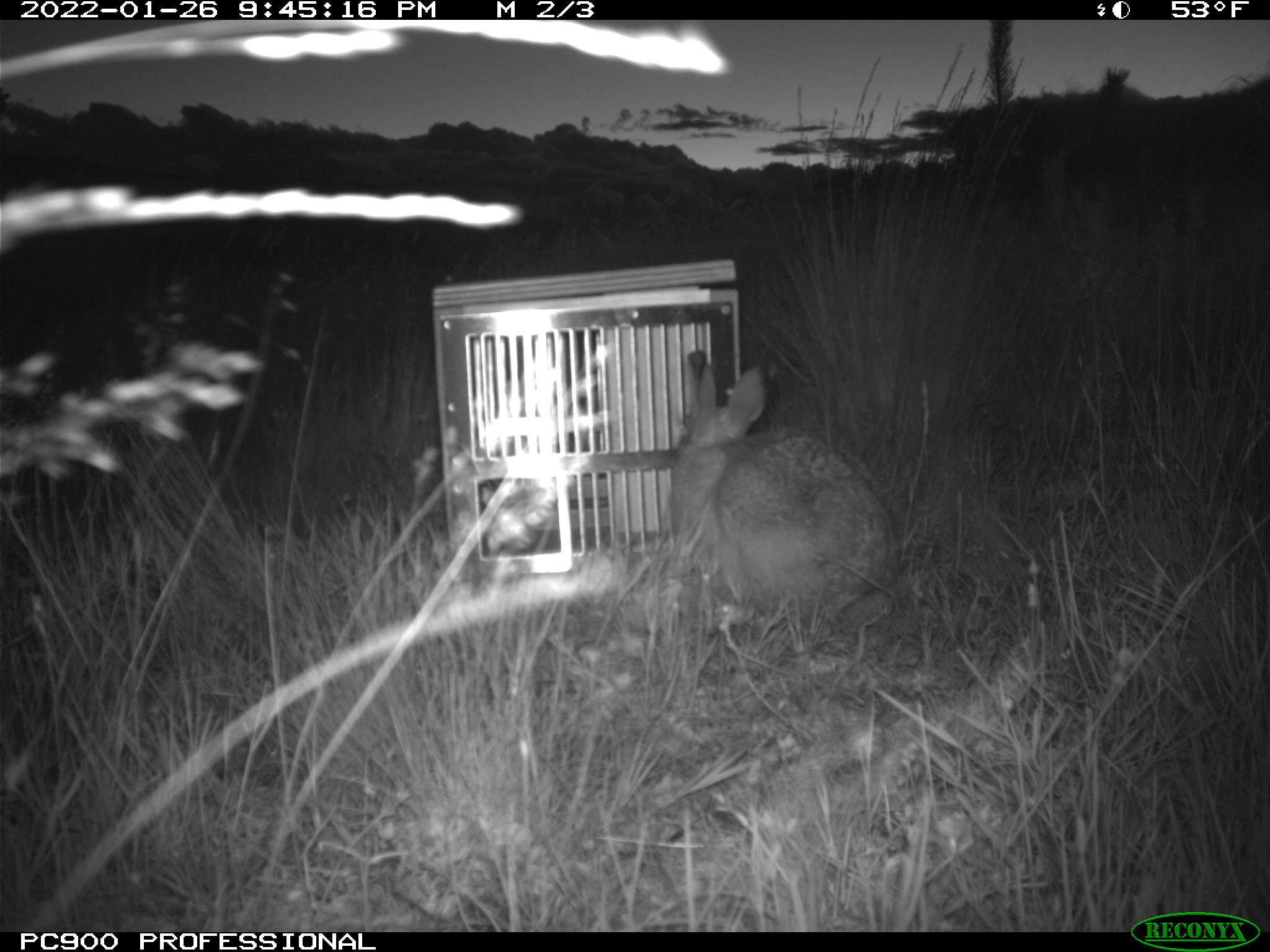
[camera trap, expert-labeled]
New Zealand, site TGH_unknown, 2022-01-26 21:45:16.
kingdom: Animalia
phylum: Chordata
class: Mammalia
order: Lagomorpha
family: Leporidae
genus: Lepus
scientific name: Lepus europaeus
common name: brown hare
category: hare